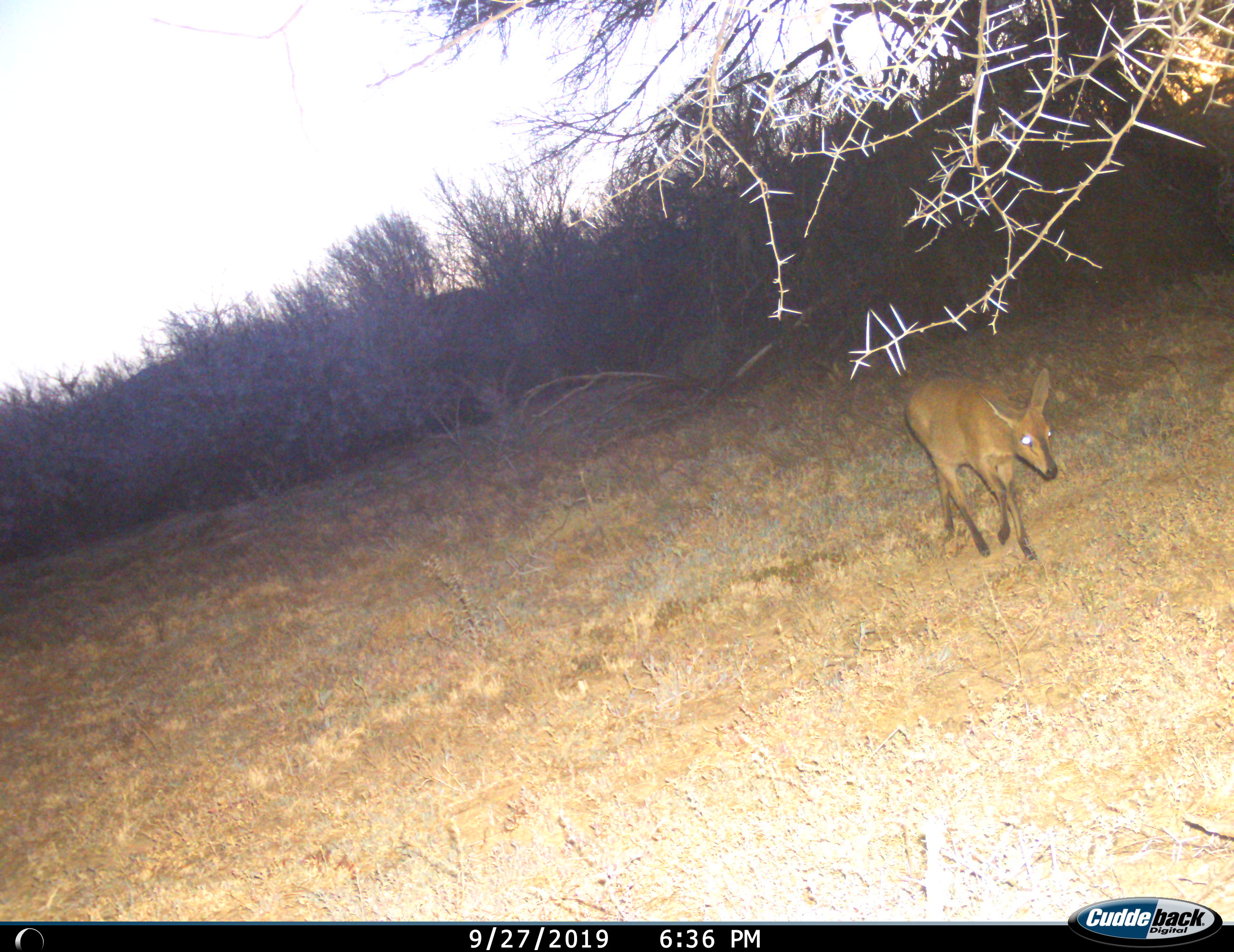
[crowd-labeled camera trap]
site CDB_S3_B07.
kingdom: Animalia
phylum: Chordata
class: Mammalia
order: Artiodactyla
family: Bovidae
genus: Sylvicapra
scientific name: Sylvicapra grimmia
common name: common duiker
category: duikercommongrey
Duikercommongrey (common duiker) (Sylvicapra grimmia), count 1. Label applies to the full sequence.